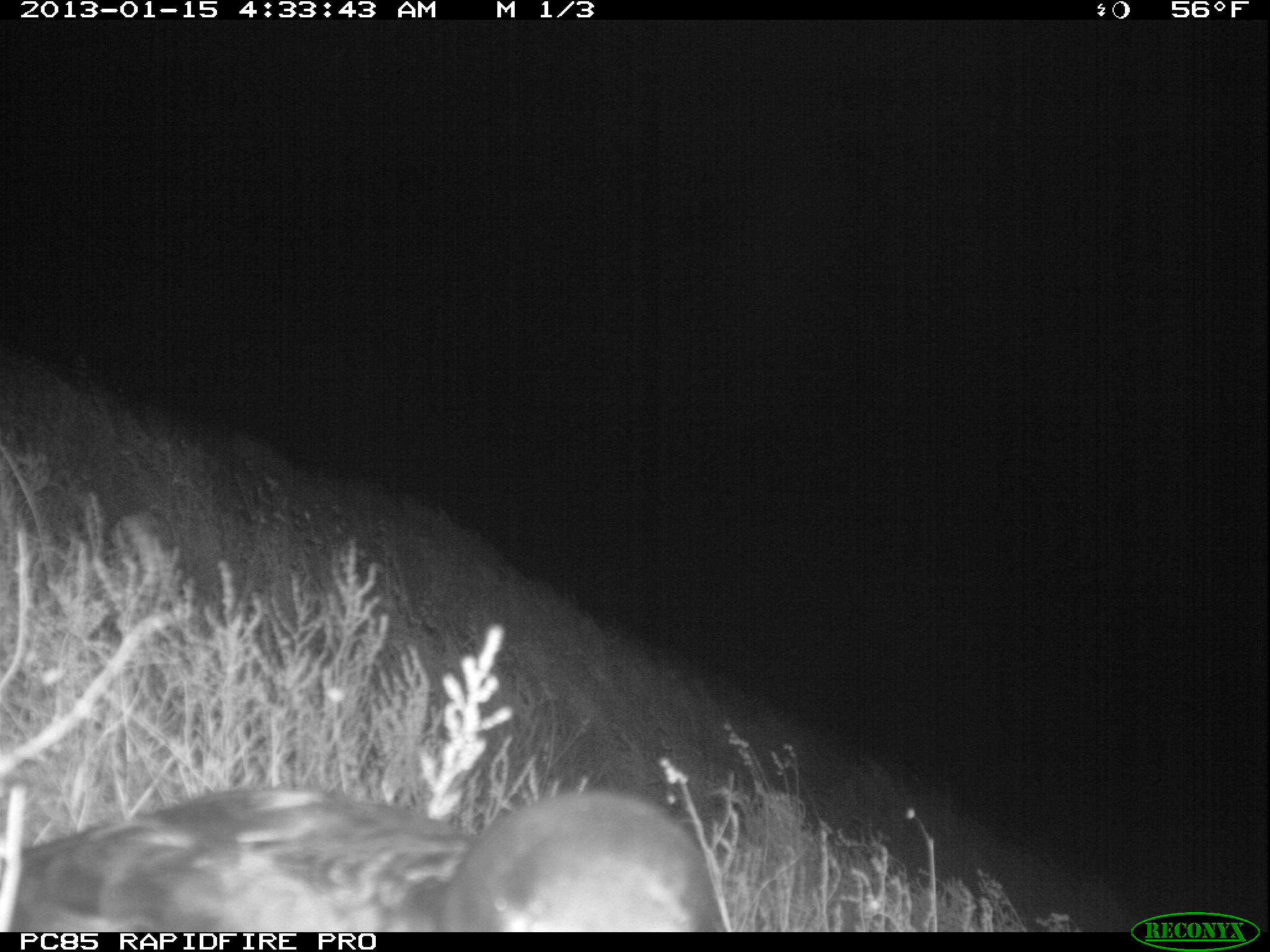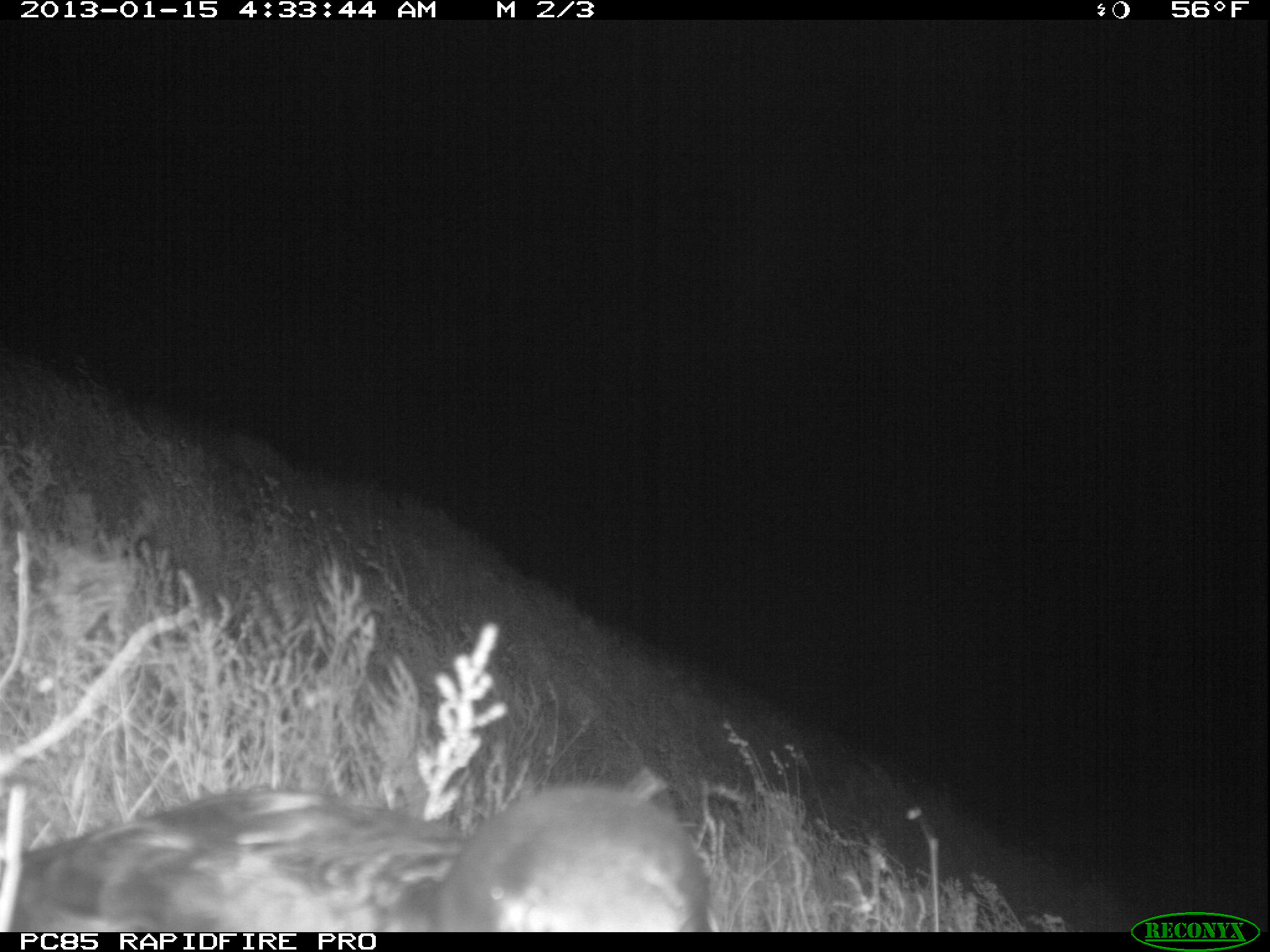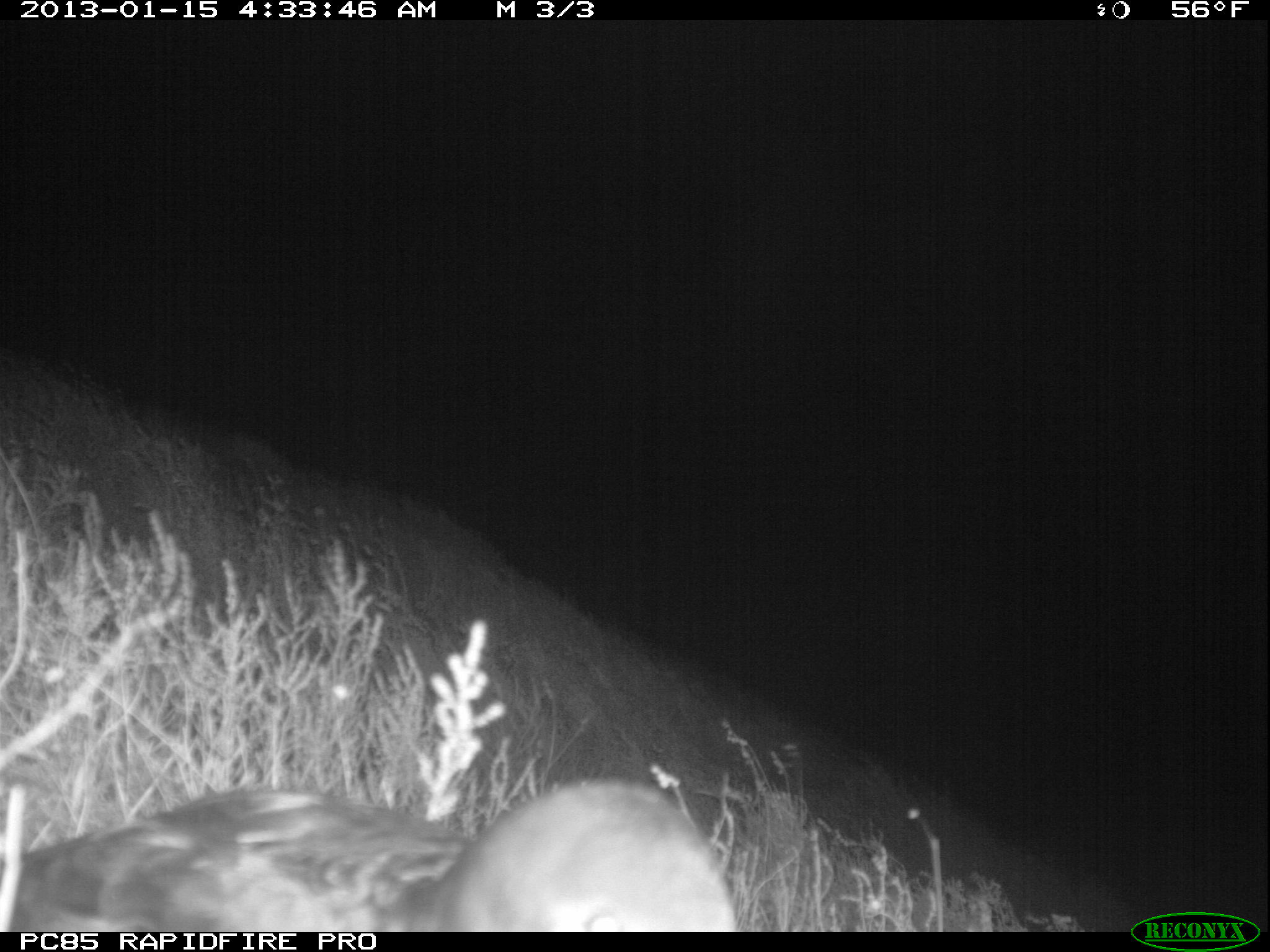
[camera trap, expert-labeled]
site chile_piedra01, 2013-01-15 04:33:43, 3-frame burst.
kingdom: Animalia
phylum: Chordata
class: Aves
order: Procellariiformes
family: Procellariidae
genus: Calonectris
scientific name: Calonectris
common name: shearwater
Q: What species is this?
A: Shearwater (Calonectris).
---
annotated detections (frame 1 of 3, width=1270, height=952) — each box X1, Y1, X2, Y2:
shearwater: 9, 783, 740, 933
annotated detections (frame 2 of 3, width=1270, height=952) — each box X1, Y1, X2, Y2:
shearwater: 2, 771, 725, 935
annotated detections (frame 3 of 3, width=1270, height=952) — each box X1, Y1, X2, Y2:
shearwater: 1, 778, 751, 935